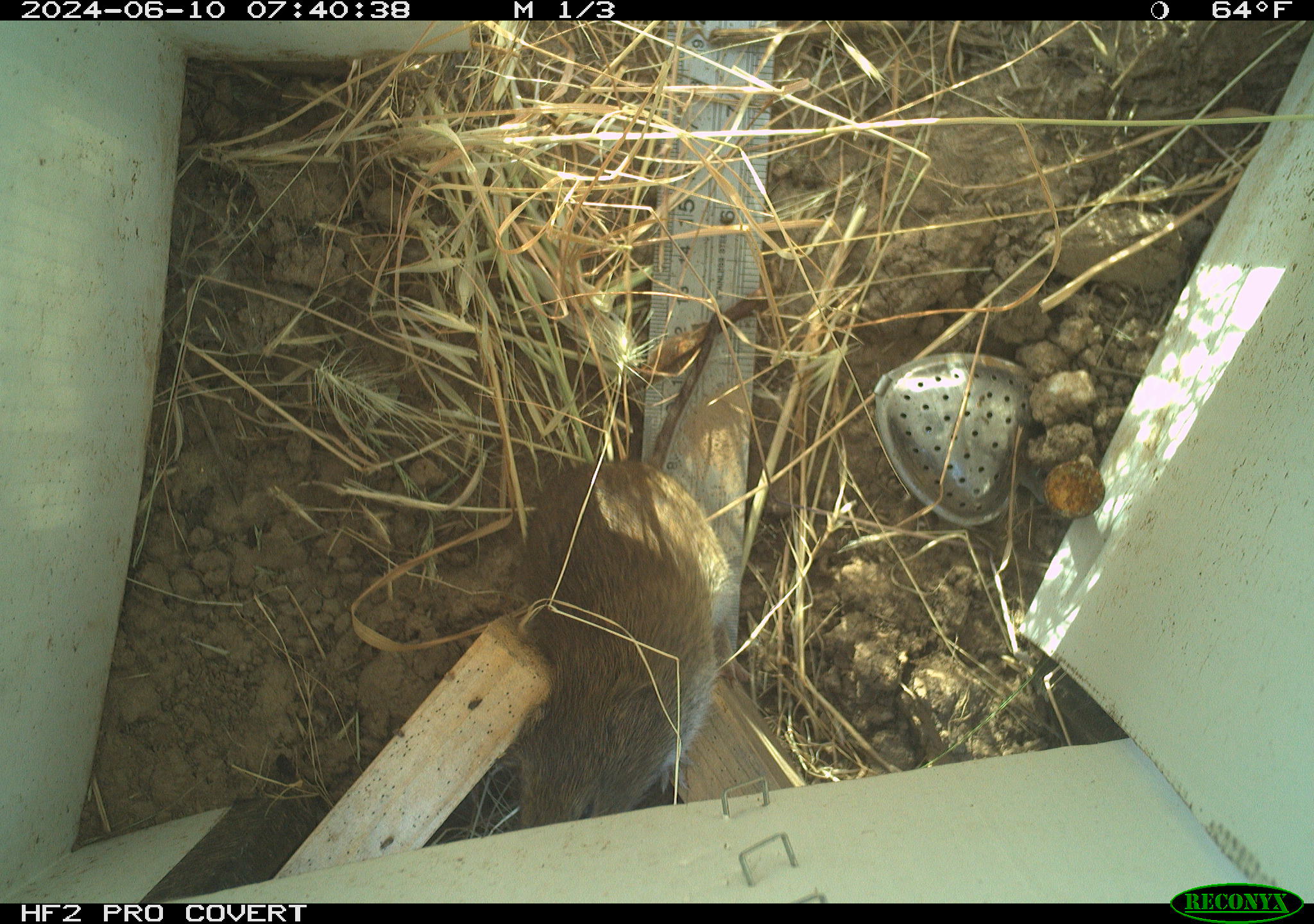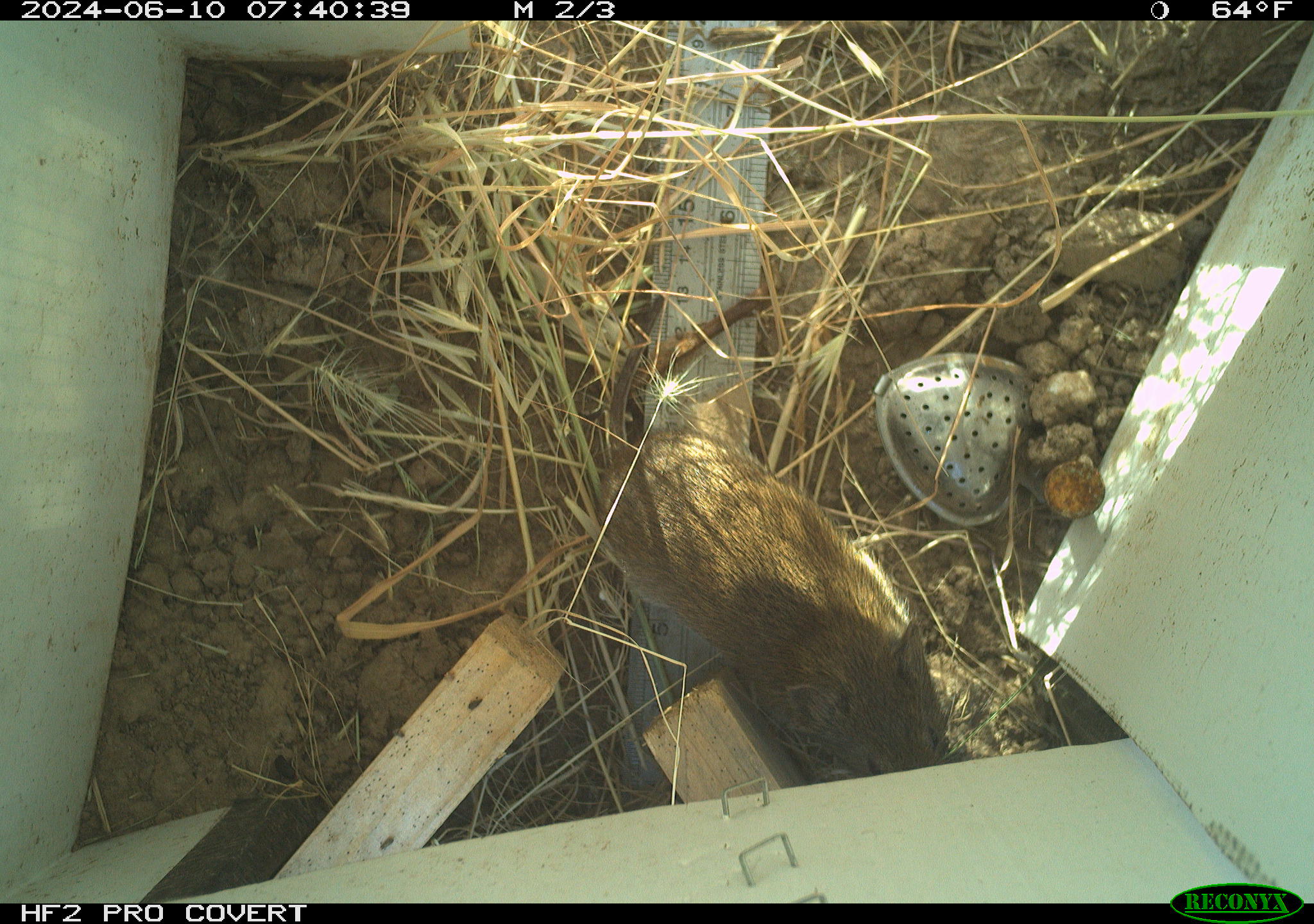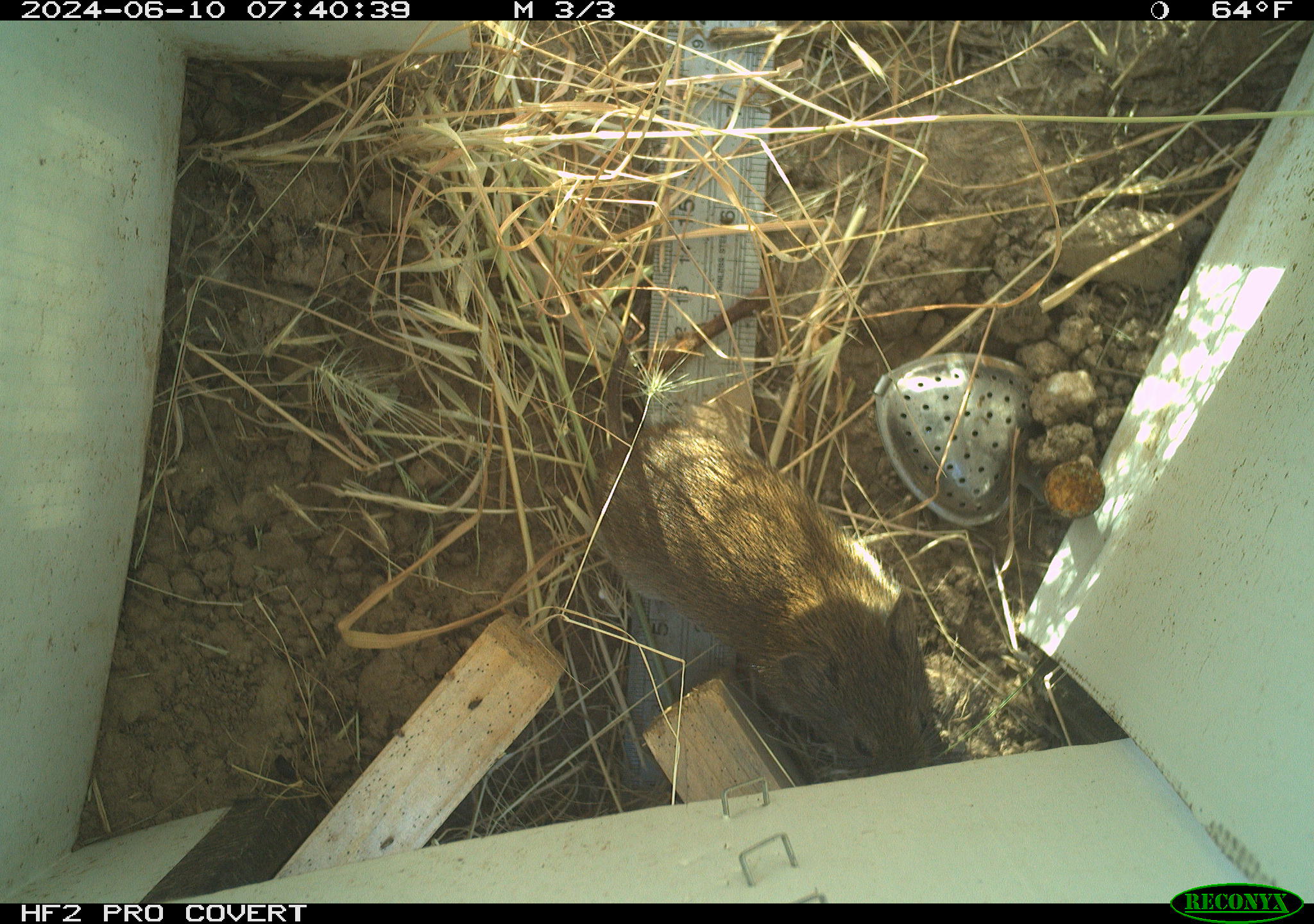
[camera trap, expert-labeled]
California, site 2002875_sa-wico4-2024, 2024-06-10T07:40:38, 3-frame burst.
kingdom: Animalia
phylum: Chordata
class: Mammalia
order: Rodentia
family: Cricetidae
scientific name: Arvicolinae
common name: voles, lemmings, and muskrats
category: arvicolinae subfamily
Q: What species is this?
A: Arvicolinae subfamily (voles, lemmings, and muskrats) (Arvicolinae).